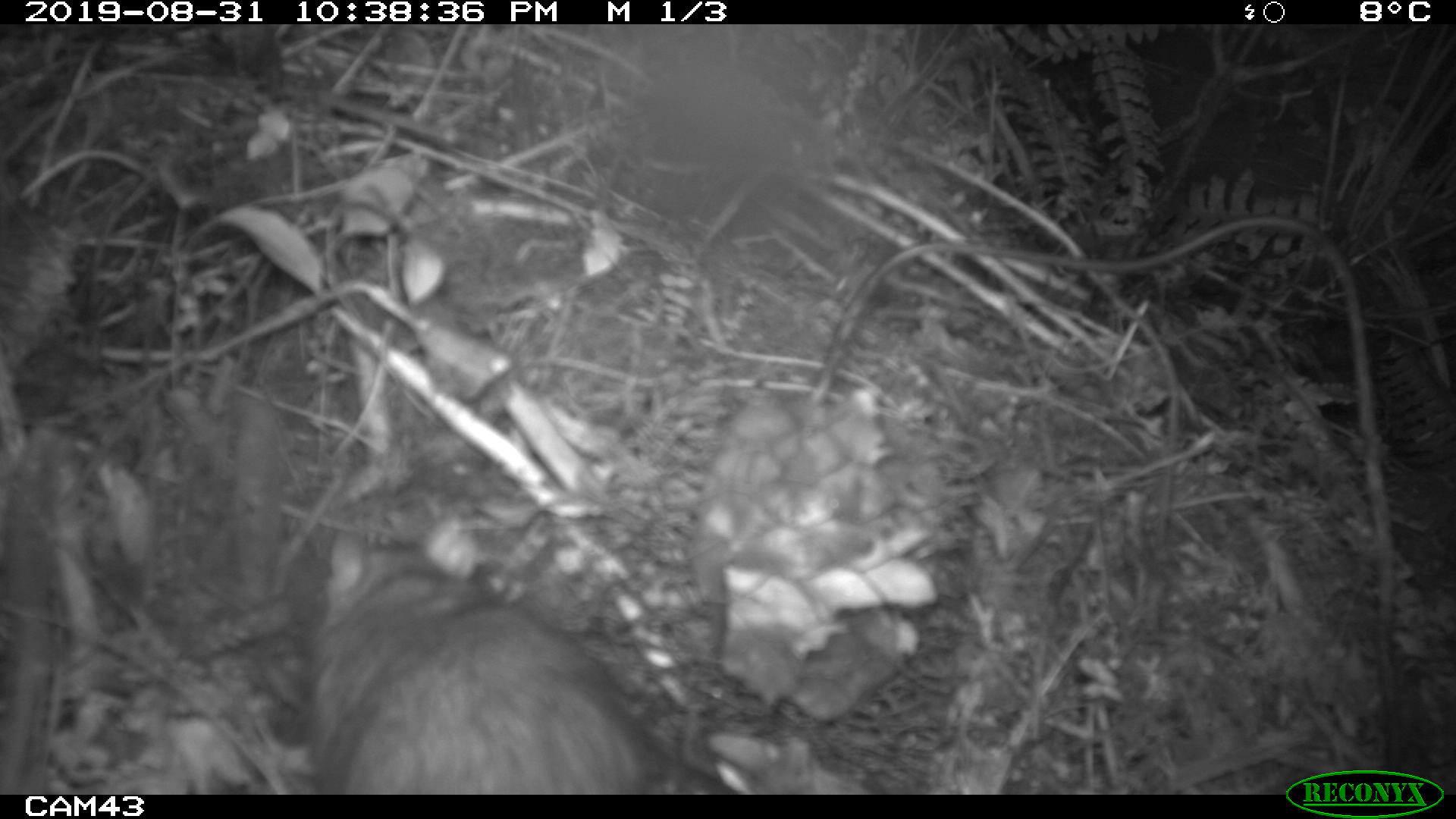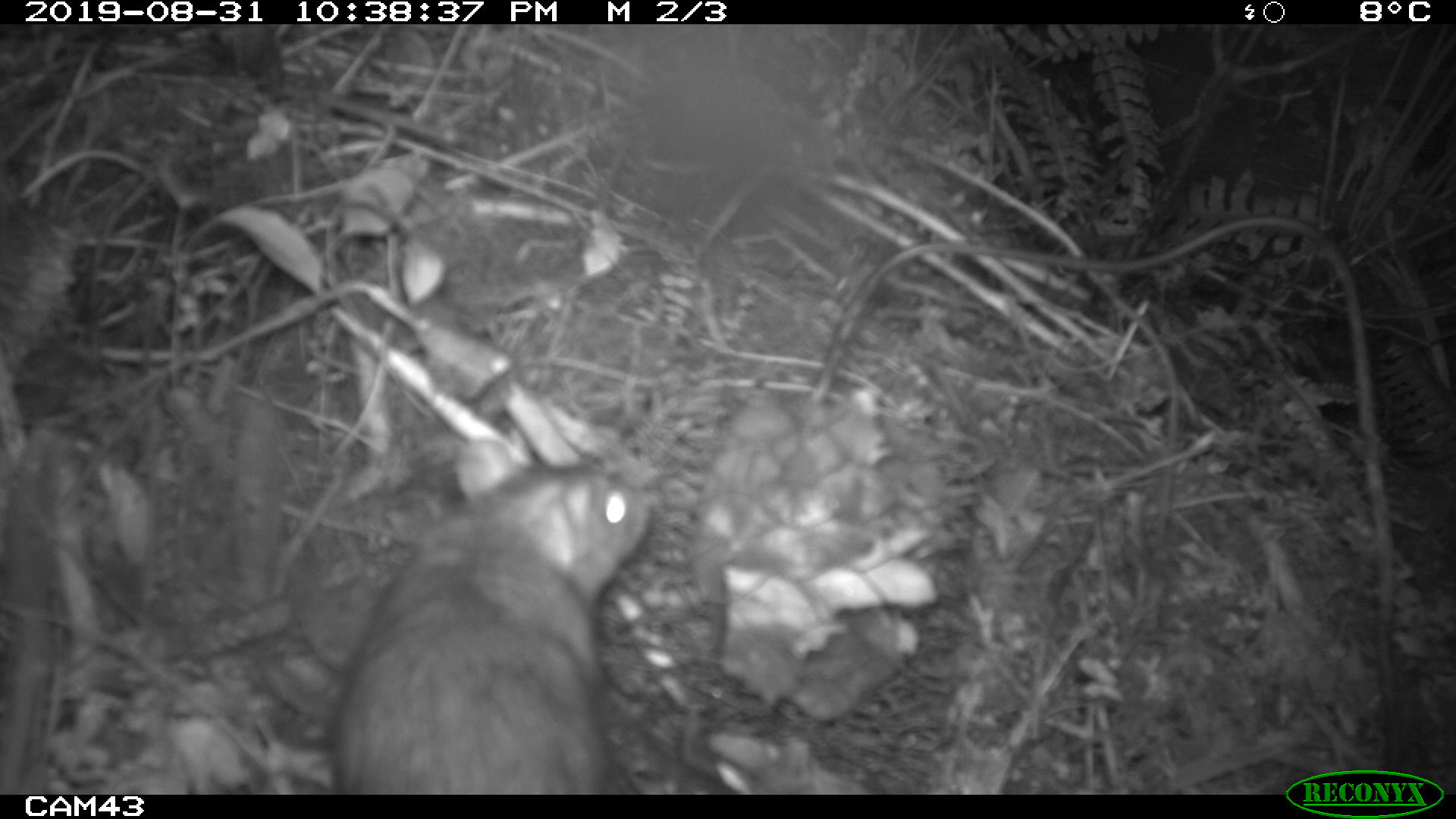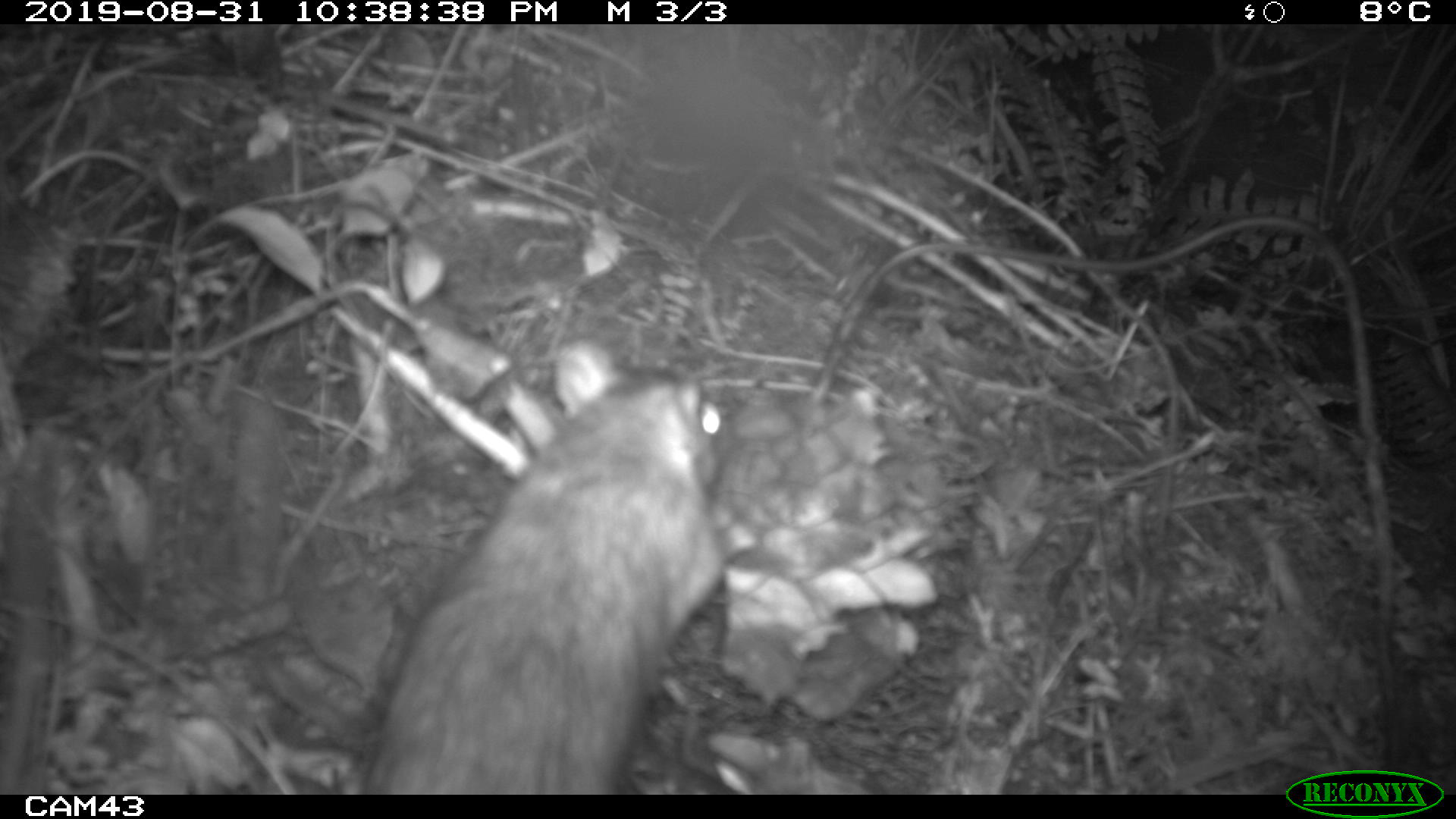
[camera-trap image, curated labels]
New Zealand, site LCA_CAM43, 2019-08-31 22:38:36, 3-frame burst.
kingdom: Animalia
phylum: Chordata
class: Mammalia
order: Rodentia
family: Muridae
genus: Rattus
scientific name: Rattus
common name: rat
Rat (Rattus).